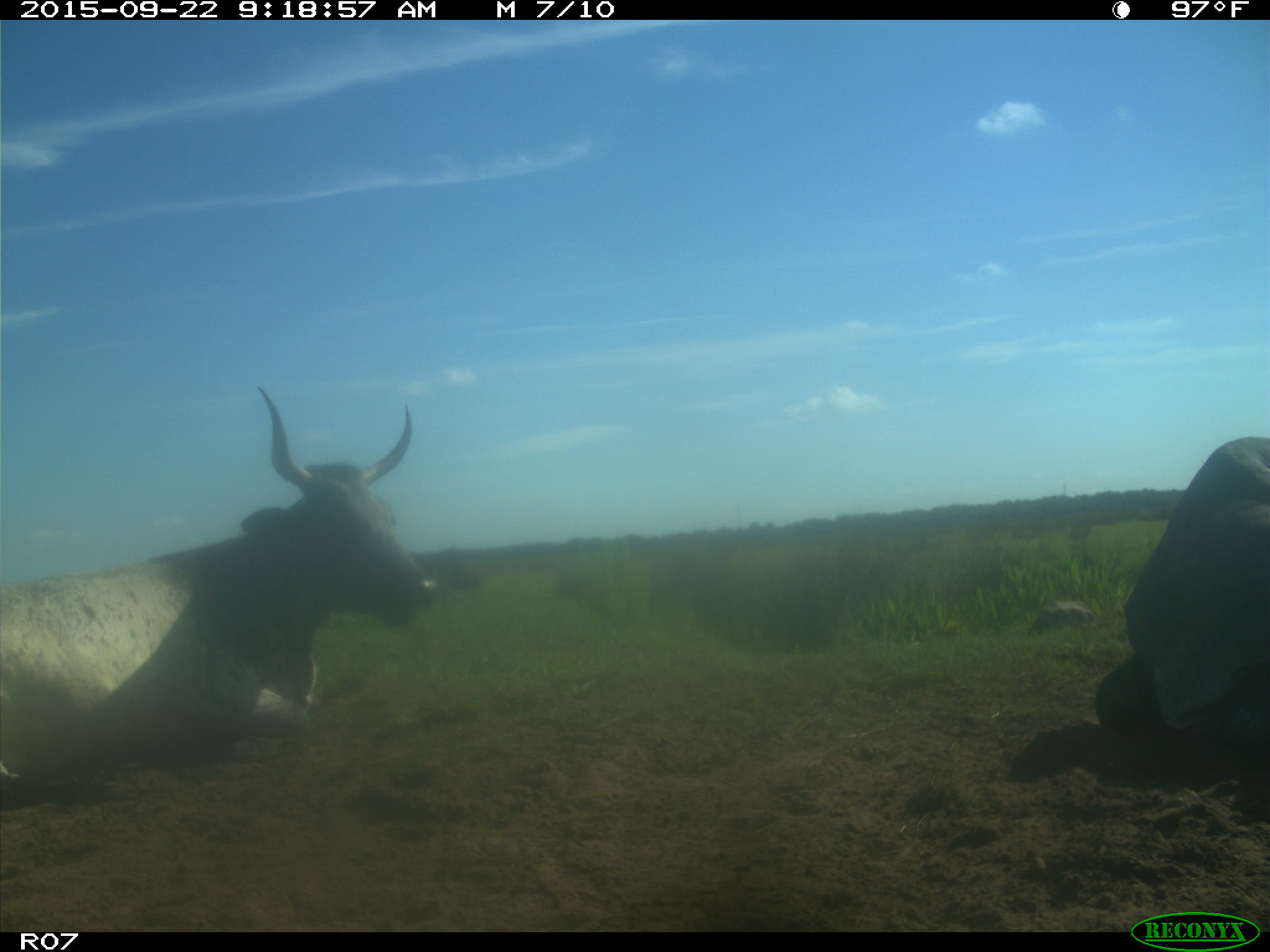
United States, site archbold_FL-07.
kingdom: Animalia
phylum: Chordata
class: Mammalia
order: Artiodactyla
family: Bovidae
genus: Bos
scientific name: Bos taurus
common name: domestic cow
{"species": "Bos taurus (domestic cow)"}